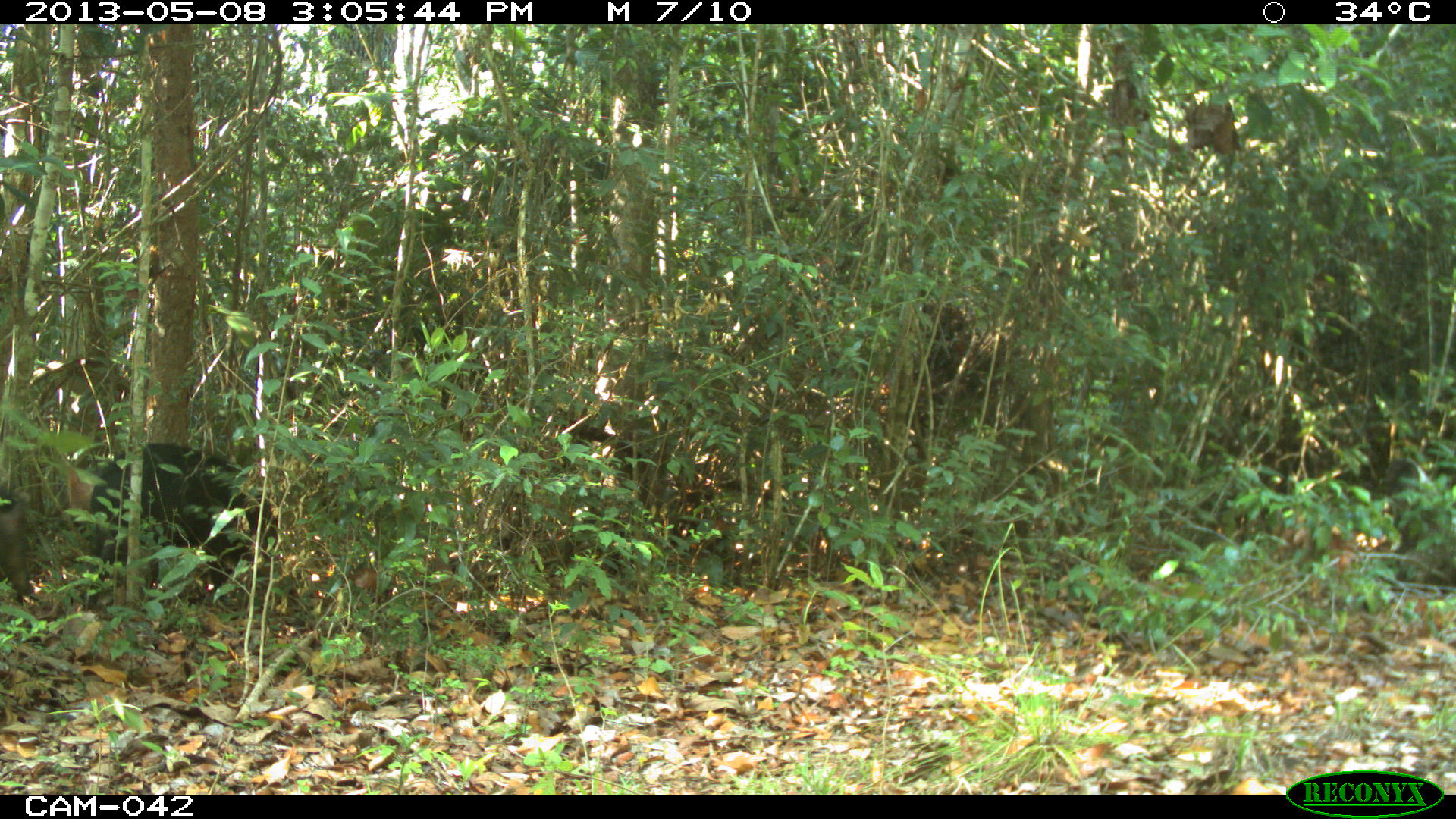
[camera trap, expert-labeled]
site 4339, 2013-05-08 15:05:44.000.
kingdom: Animalia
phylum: Chordata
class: Mammalia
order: Artiodactyla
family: Tayassuidae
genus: Tayassu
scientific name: Tayassu pecari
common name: white-lipped peccary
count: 32